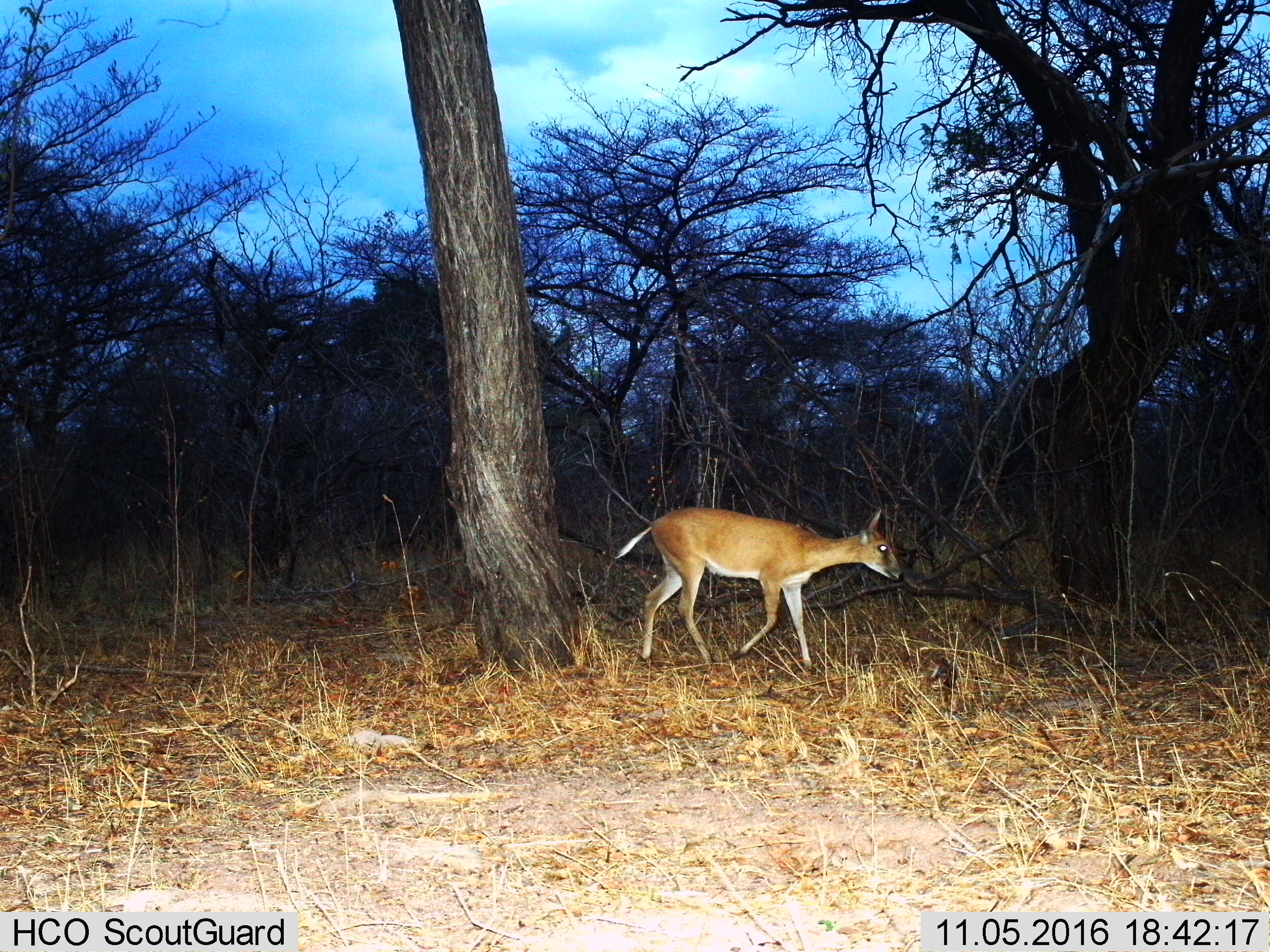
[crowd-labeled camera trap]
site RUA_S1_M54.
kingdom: Animalia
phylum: Chordata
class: Mammalia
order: Artiodactyla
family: Bovidae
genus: Sylvicapra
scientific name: Sylvicapra grimmia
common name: common duiker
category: duikercommongrey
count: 1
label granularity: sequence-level